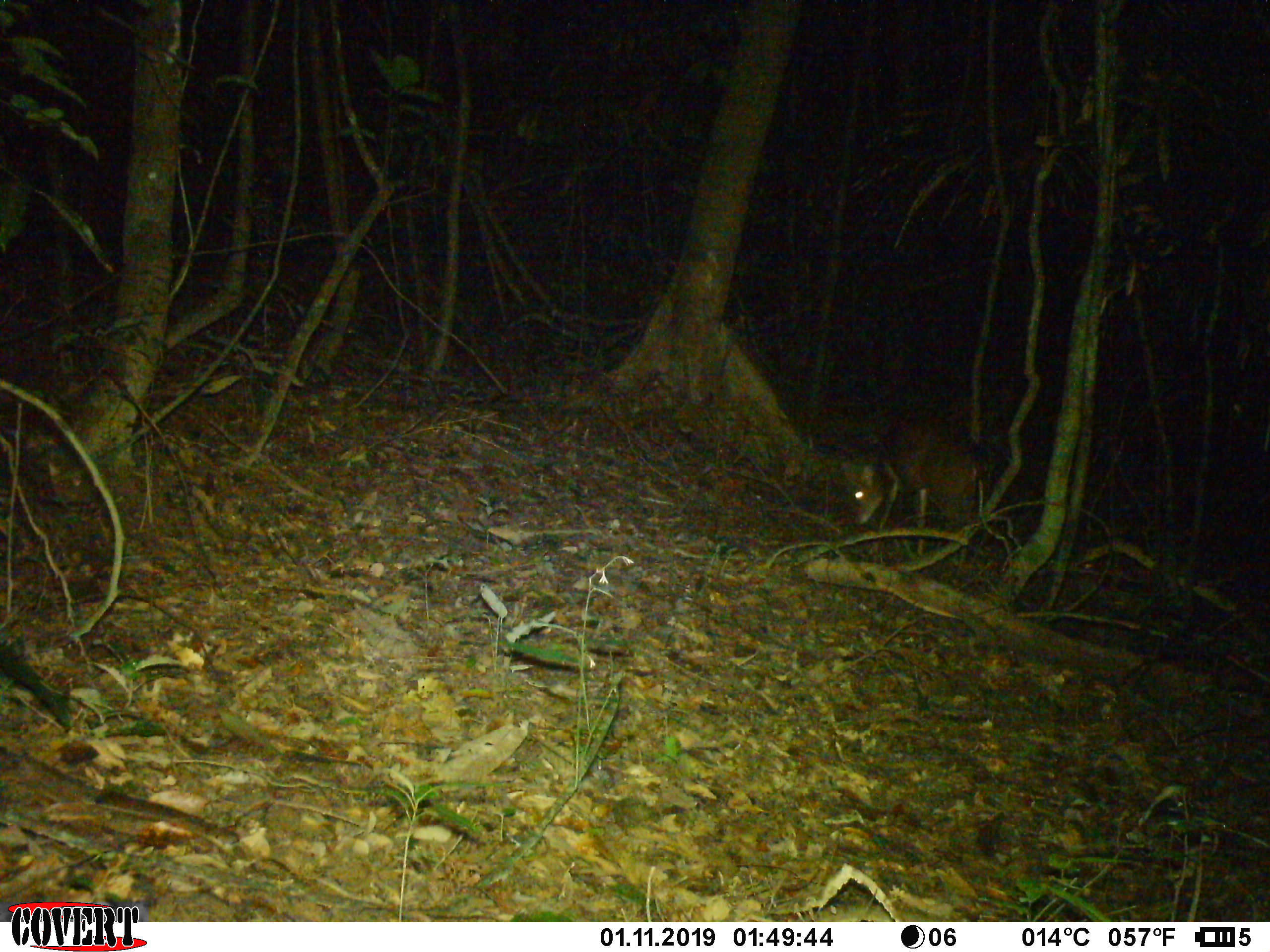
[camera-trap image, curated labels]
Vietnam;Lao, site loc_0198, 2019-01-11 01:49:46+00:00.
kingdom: Animalia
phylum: Chordata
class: Mammalia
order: Artiodactyla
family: Cervidae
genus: Muntiacus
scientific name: Muntiacus vuquangensis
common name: large-antlered muntjac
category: large antlered muntjac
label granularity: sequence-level